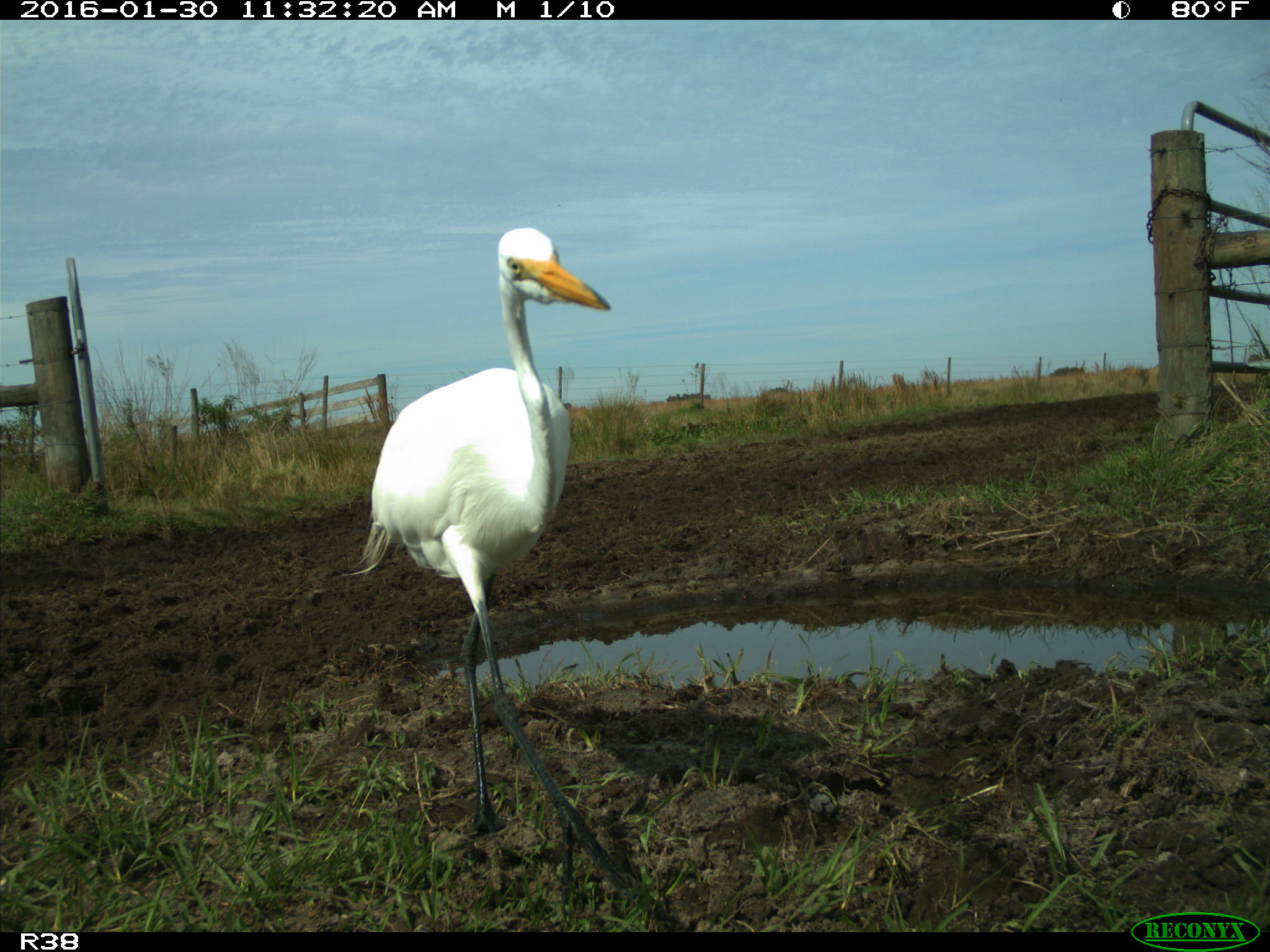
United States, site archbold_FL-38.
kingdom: Animalia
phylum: Chordata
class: Aves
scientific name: Aves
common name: birds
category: unidentified bird